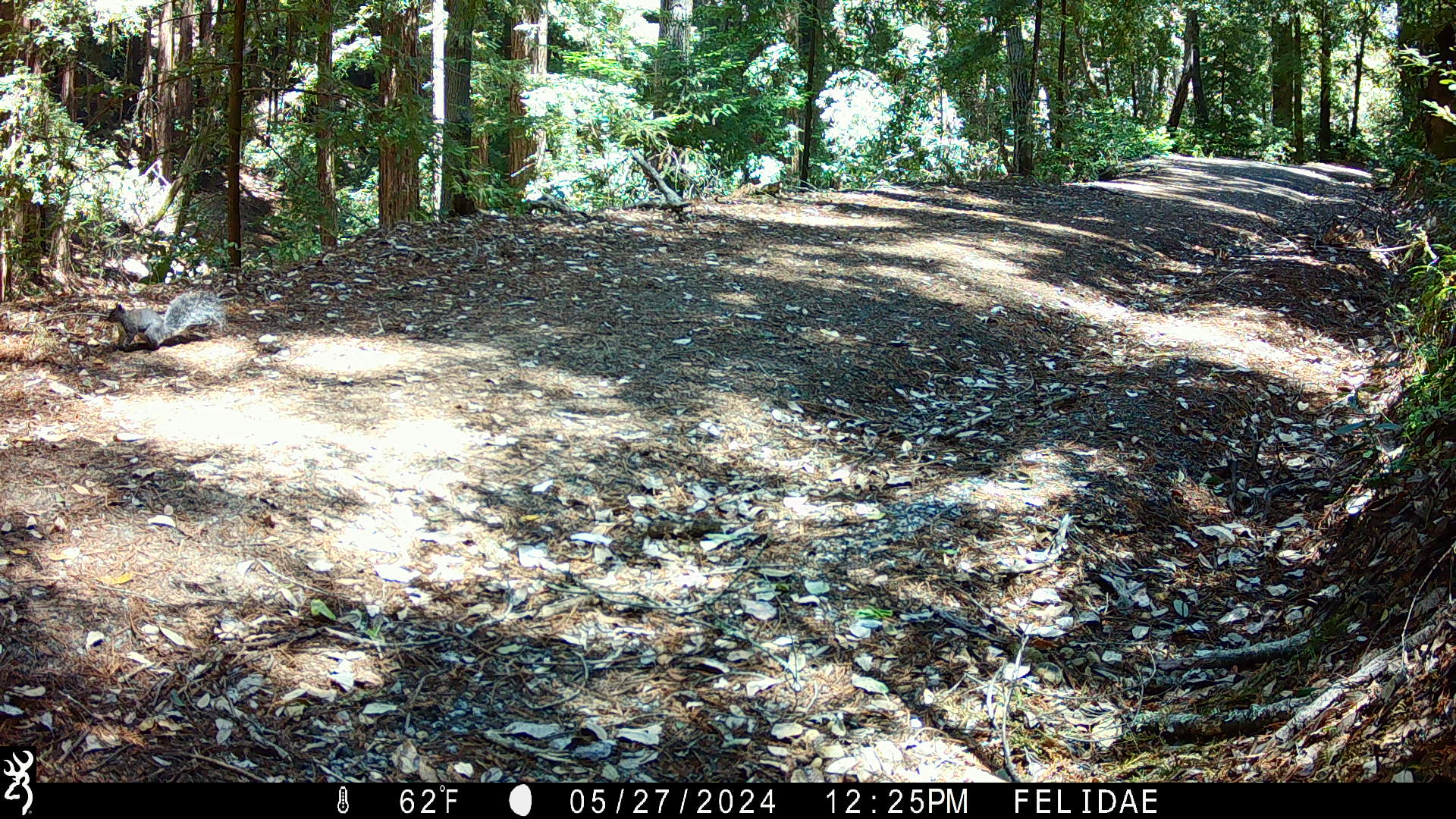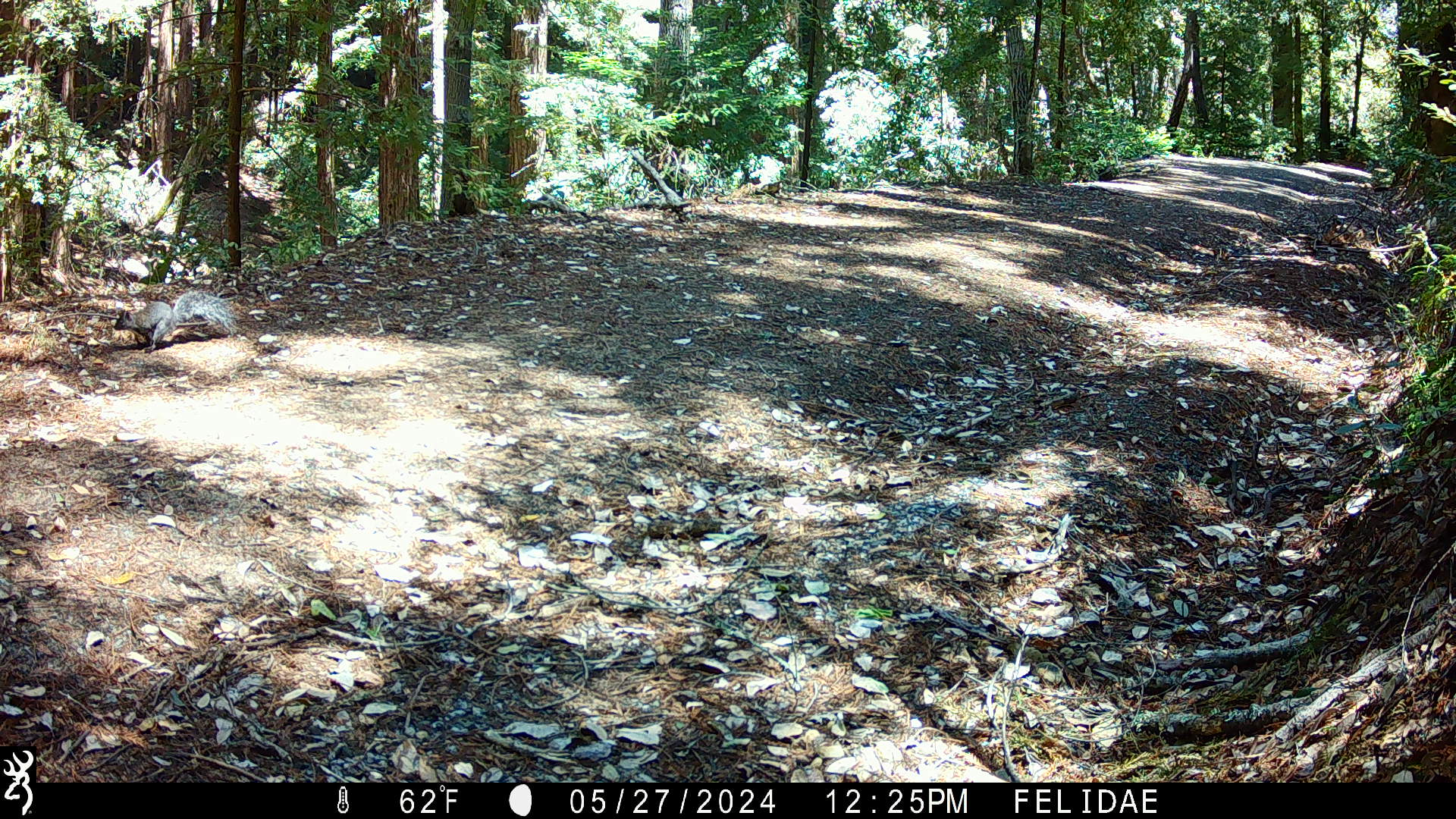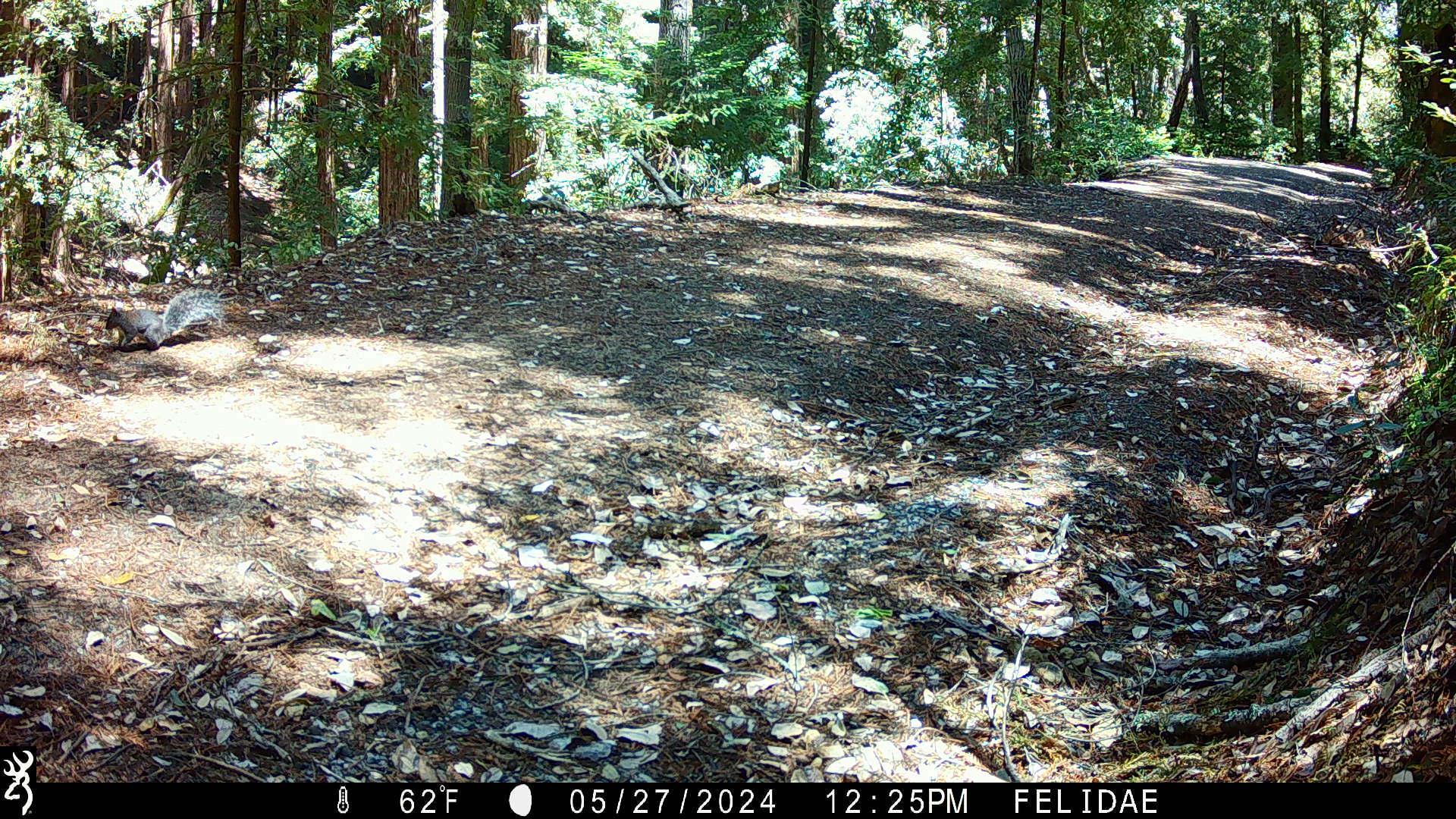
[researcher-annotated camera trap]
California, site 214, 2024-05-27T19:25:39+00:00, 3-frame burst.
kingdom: Animalia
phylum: Chordata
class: Mammalia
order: Rodentia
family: Sciuridae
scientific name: Sciuridae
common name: squirrel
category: unknown squirrel